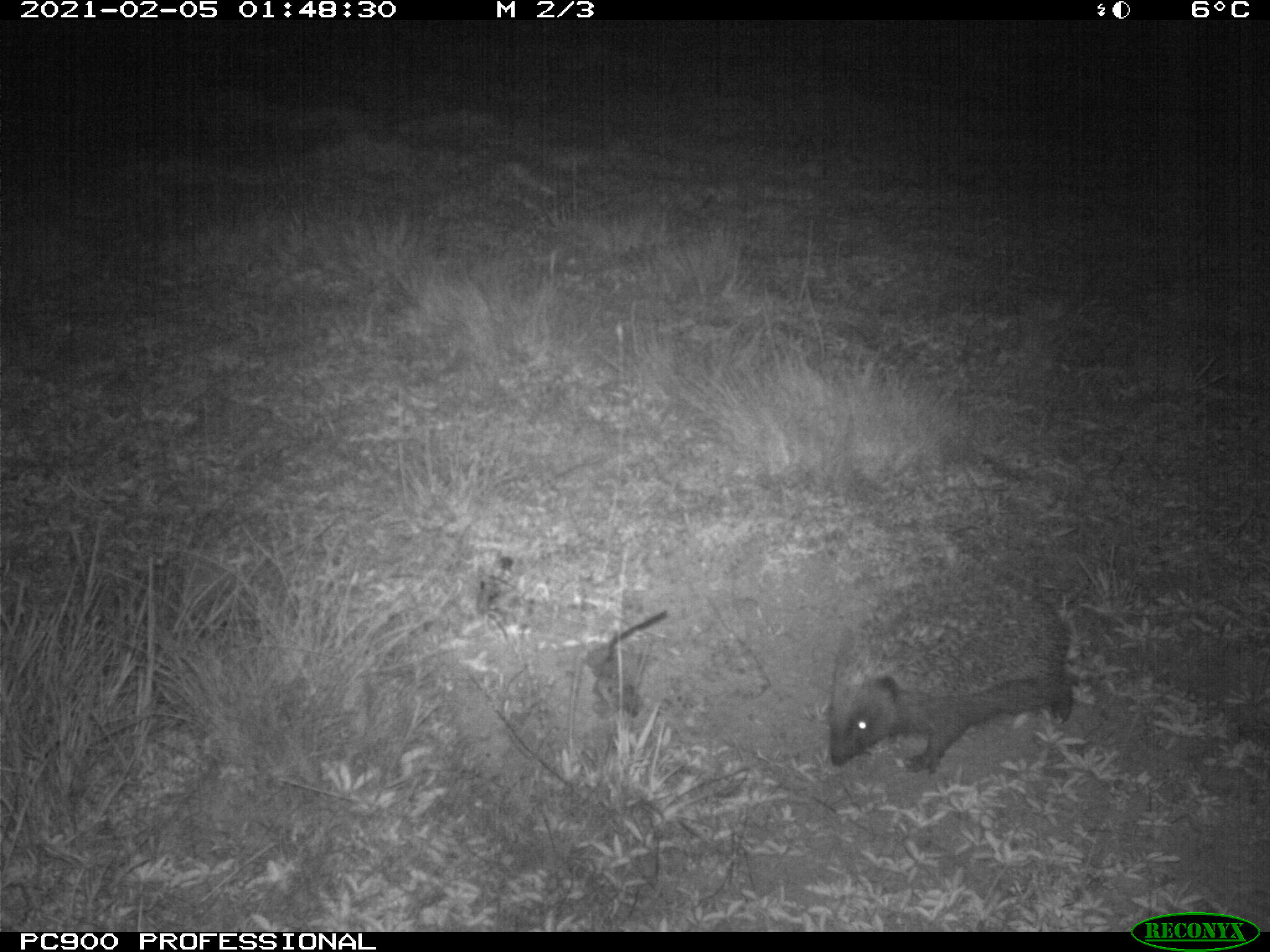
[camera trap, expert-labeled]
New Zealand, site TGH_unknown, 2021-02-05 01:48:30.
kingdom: Animalia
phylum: Chordata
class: Mammalia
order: Eulipotyphla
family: Erinaceidae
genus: Erinaceus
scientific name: Erinaceus europaeus europaeus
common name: european hedgehog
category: hedgehog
Hedgehog (european hedgehog) (Erinaceus europaeus europaeus).